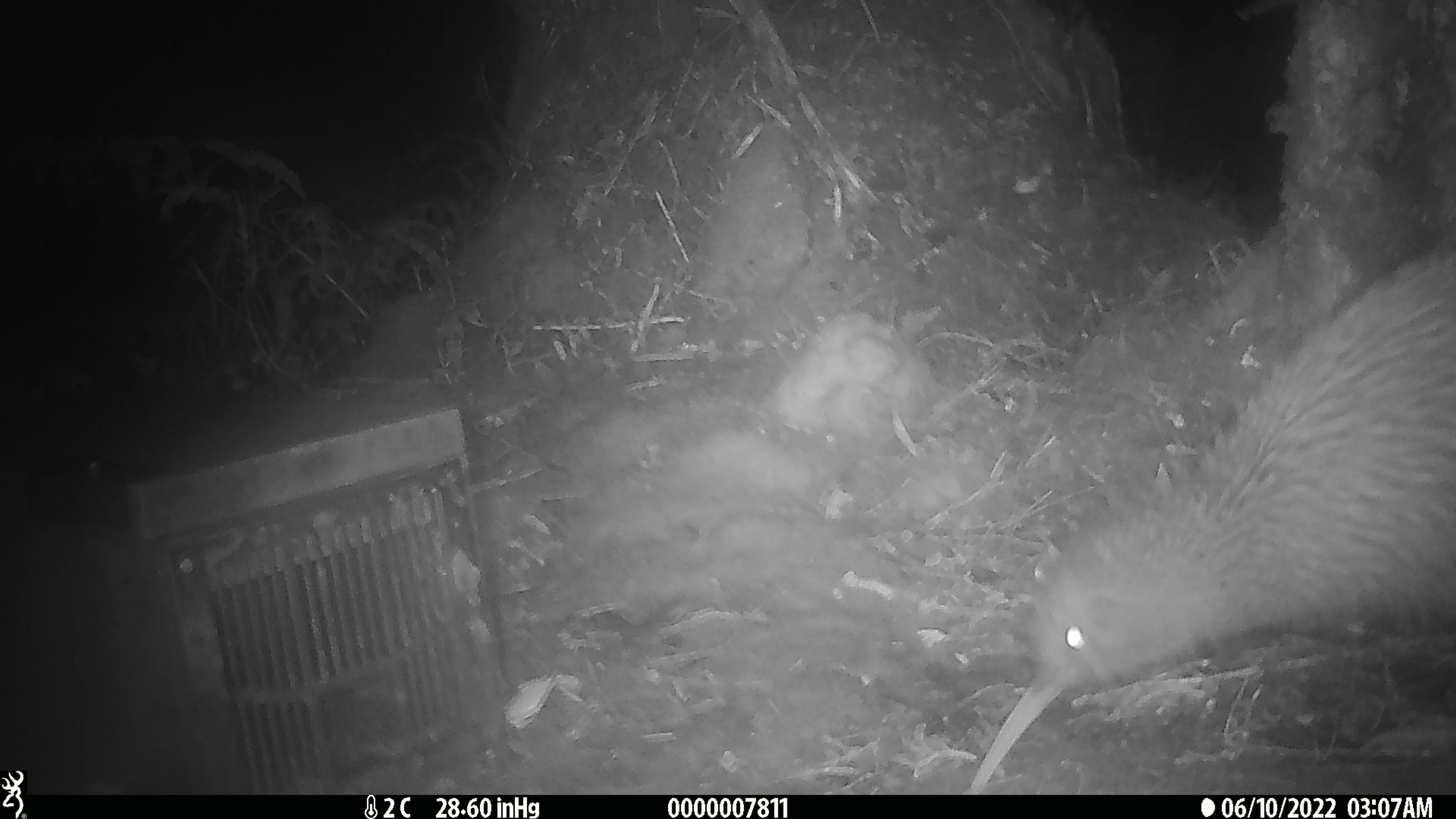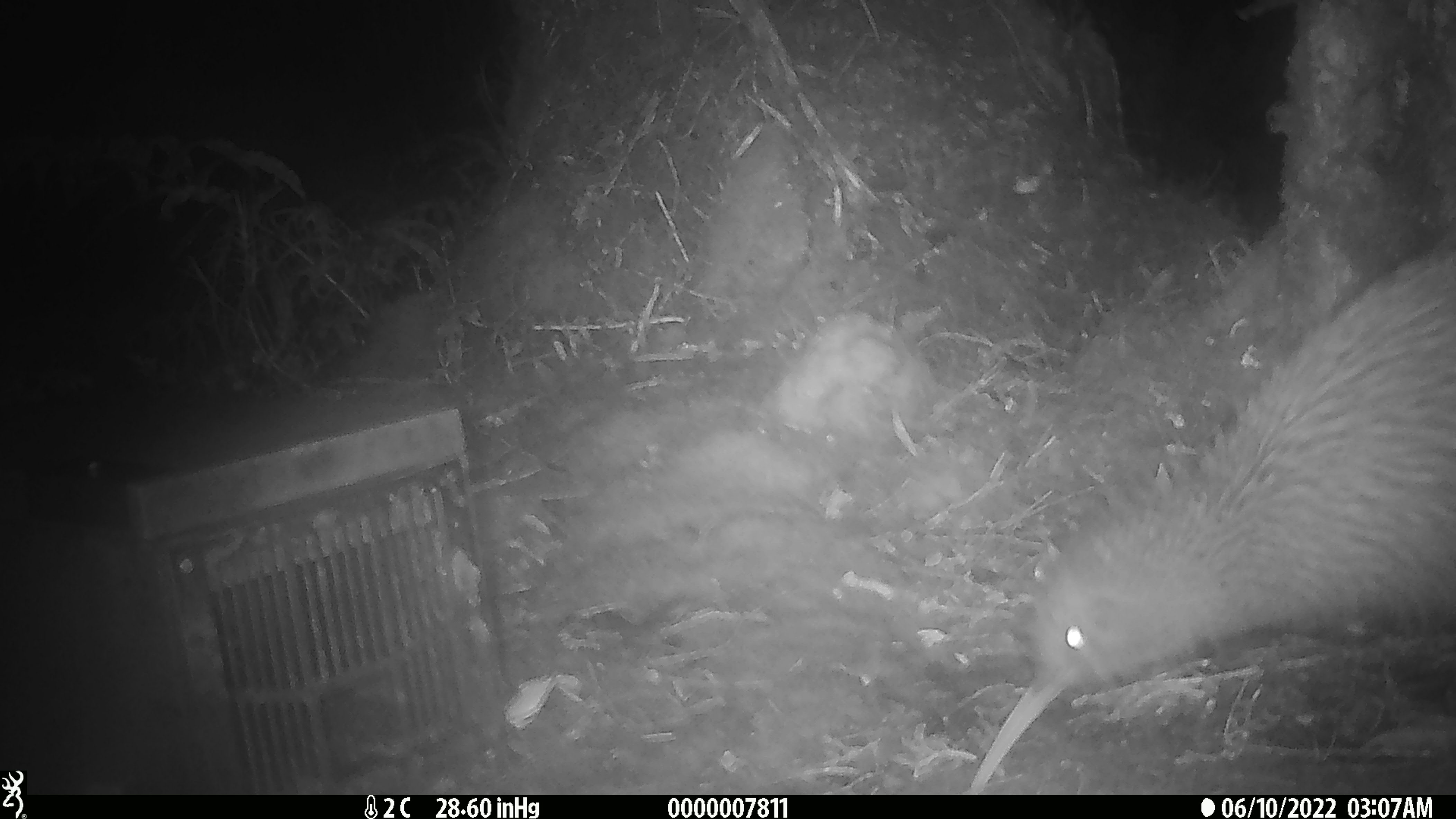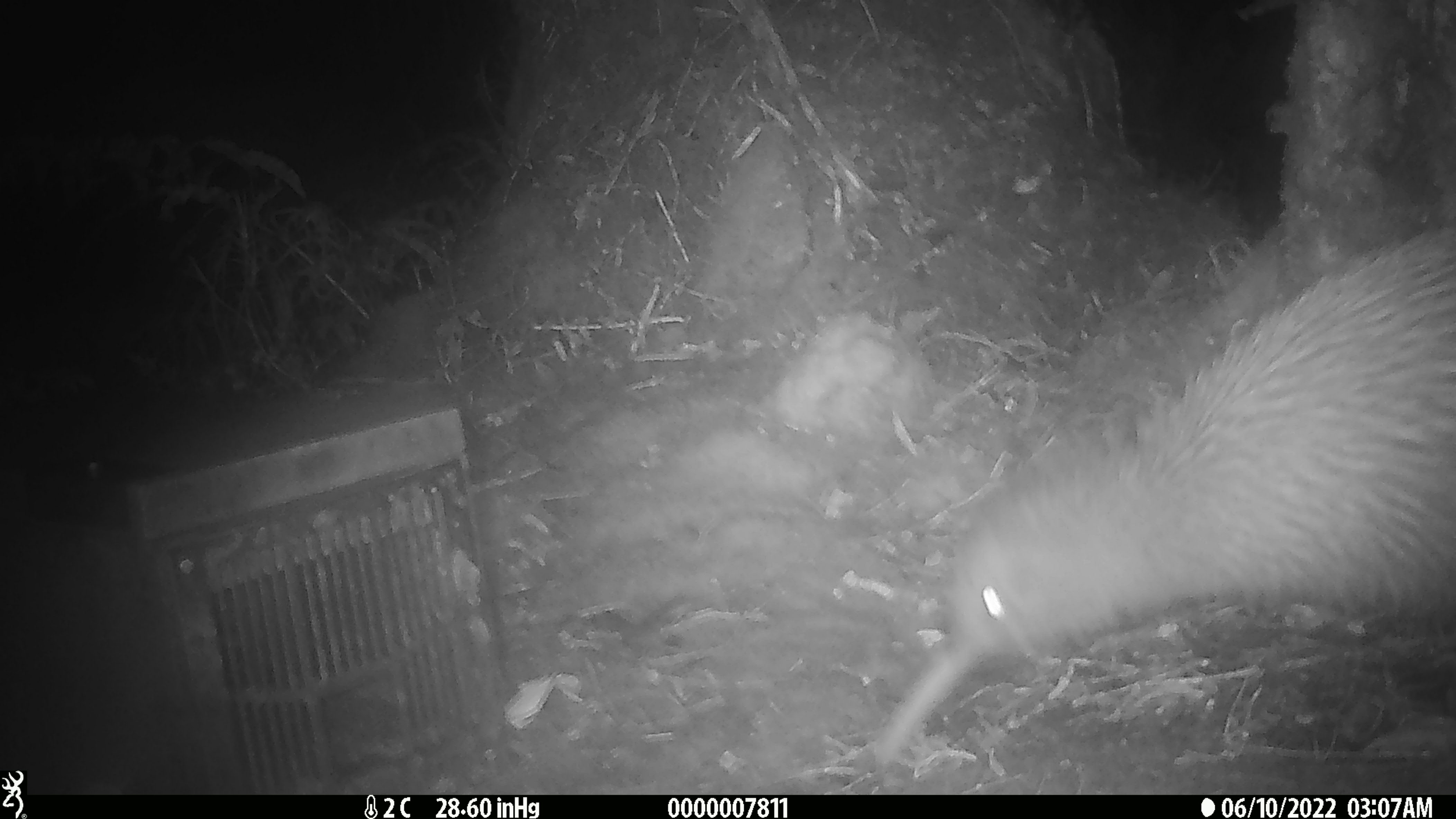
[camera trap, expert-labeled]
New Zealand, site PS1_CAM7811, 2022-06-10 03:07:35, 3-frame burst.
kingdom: Animalia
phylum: Chordata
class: Aves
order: Apterygiformes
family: Apterygidae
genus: Apteryx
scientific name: Apteryx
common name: kiwi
Kiwi (Apteryx).